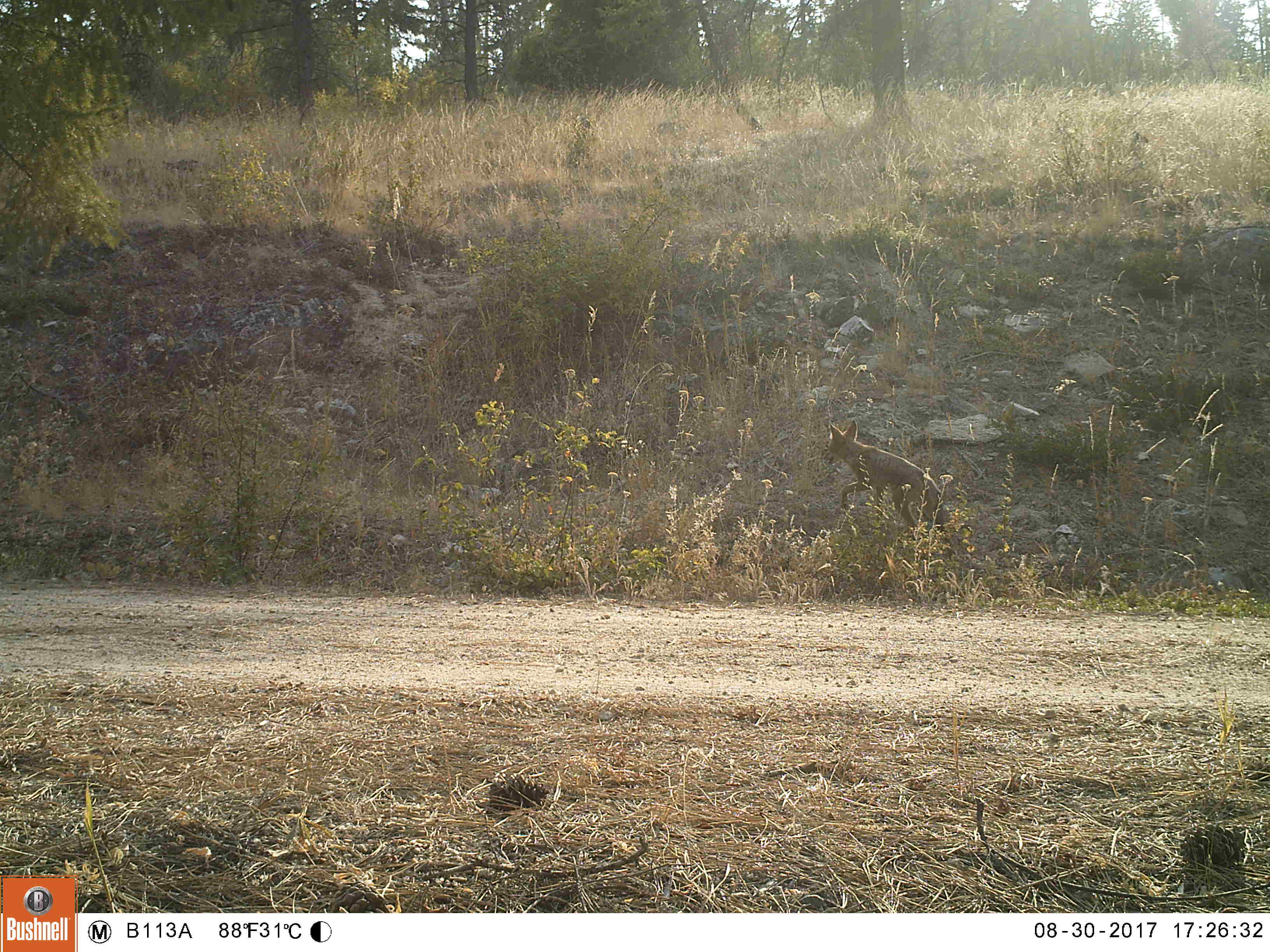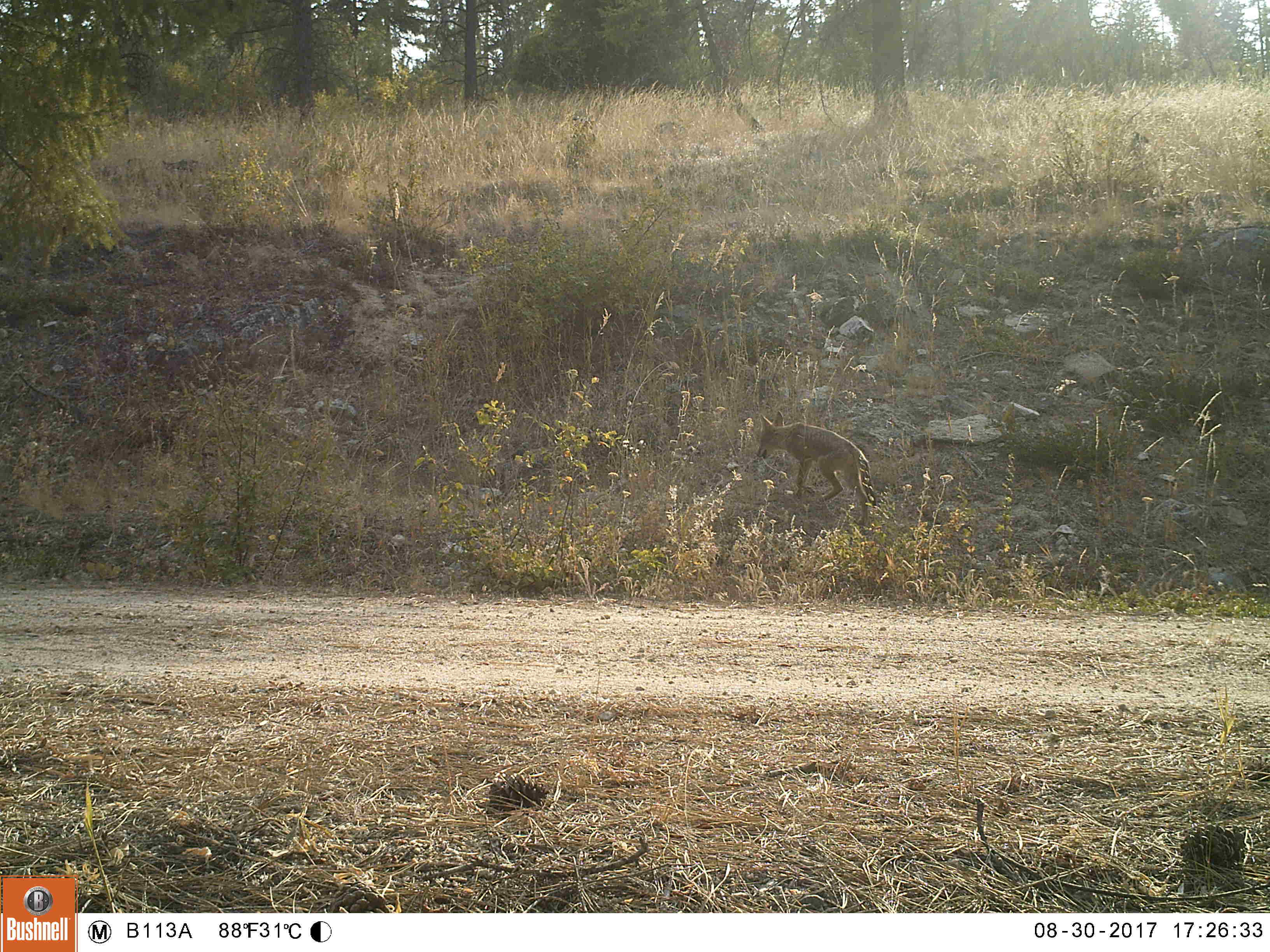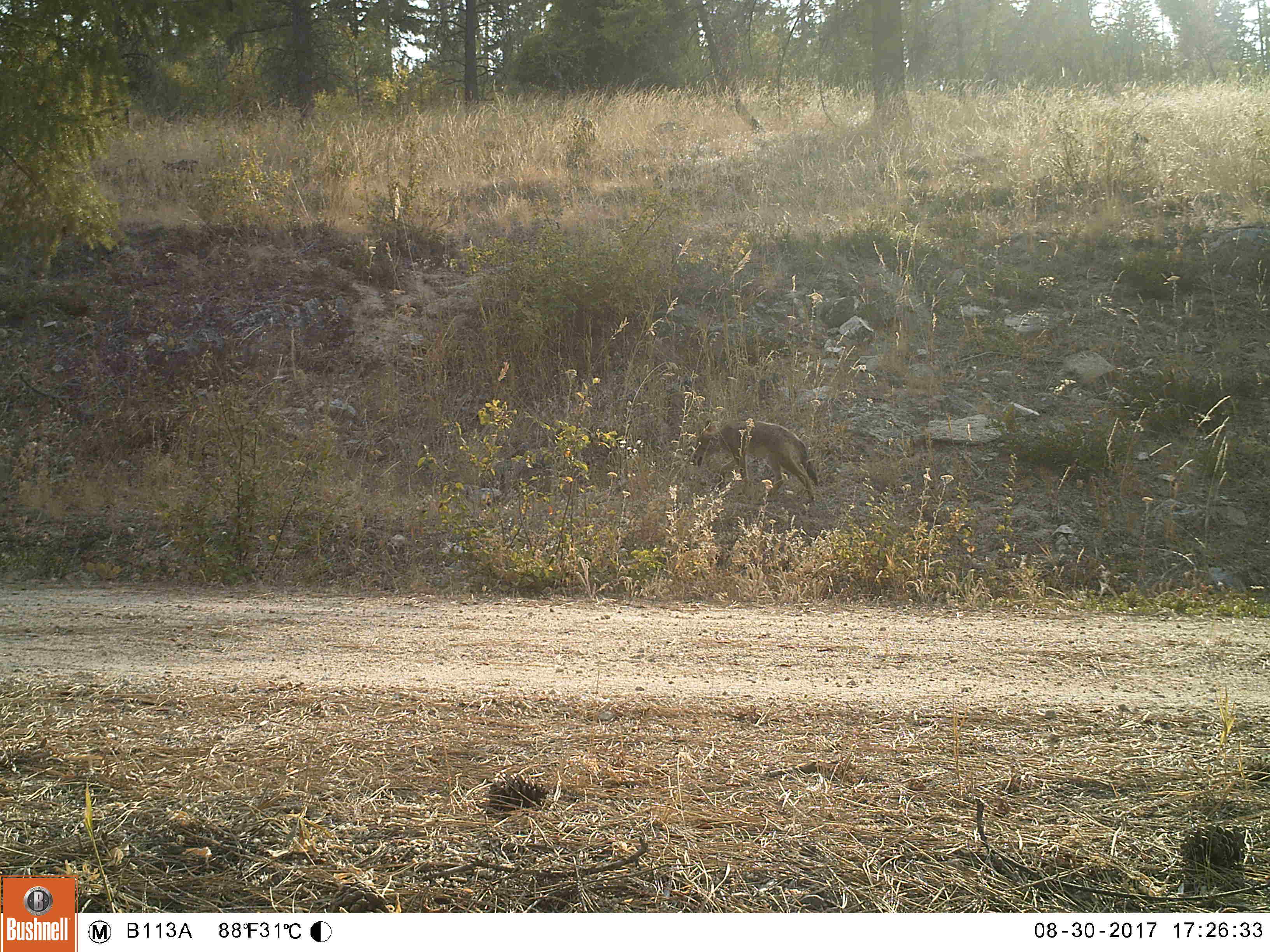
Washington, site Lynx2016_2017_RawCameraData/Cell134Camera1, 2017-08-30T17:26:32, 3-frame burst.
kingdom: Animalia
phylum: Chordata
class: Mammalia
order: Carnivora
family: Canidae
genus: Canis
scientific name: Canis latrans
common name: coyote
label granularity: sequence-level